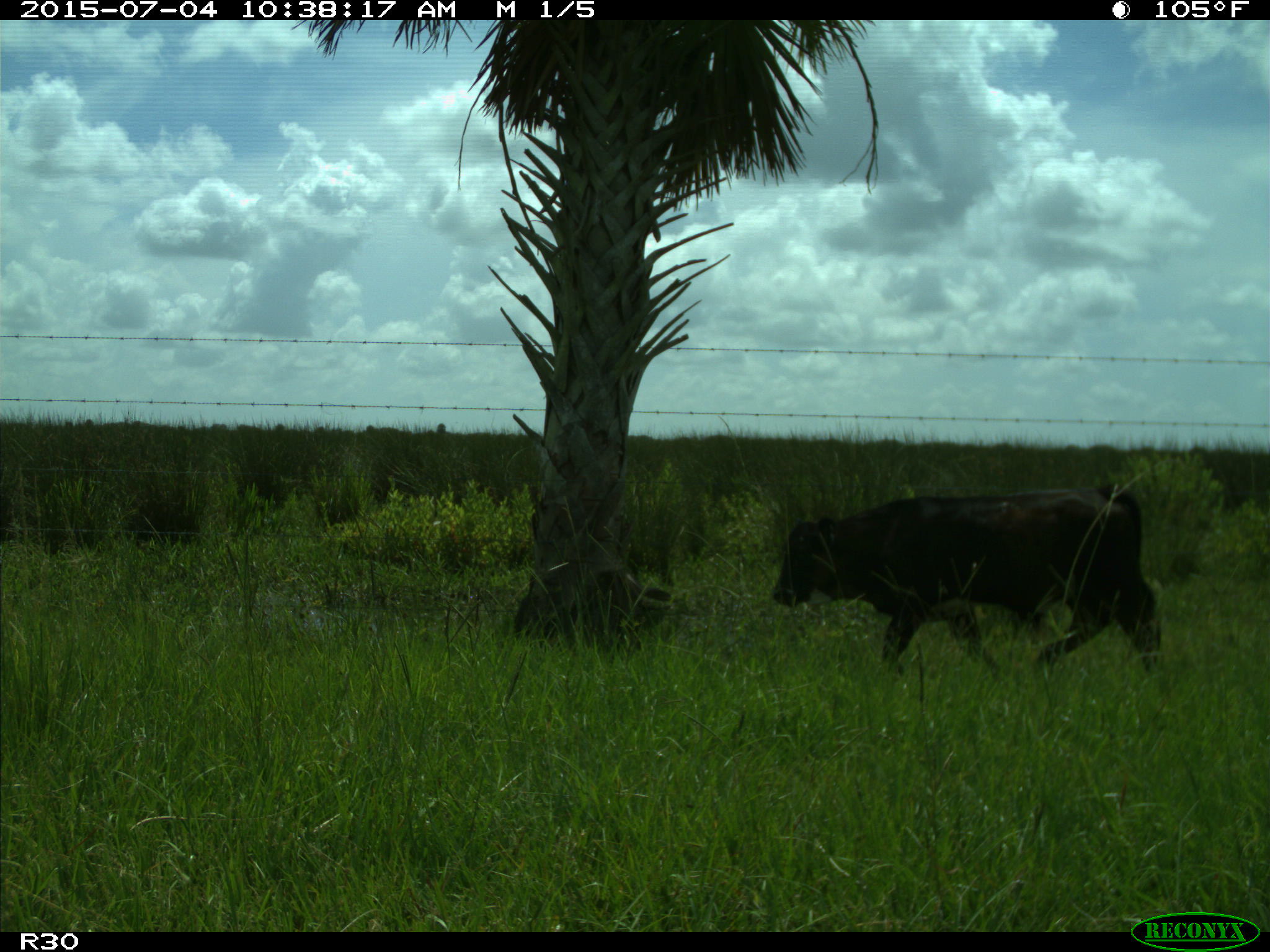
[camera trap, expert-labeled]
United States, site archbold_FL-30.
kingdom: Animalia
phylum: Chordata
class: Mammalia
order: Artiodactyla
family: Bovidae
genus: Bos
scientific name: Bos taurus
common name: domestic cow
Bos taurus (domestic cow).